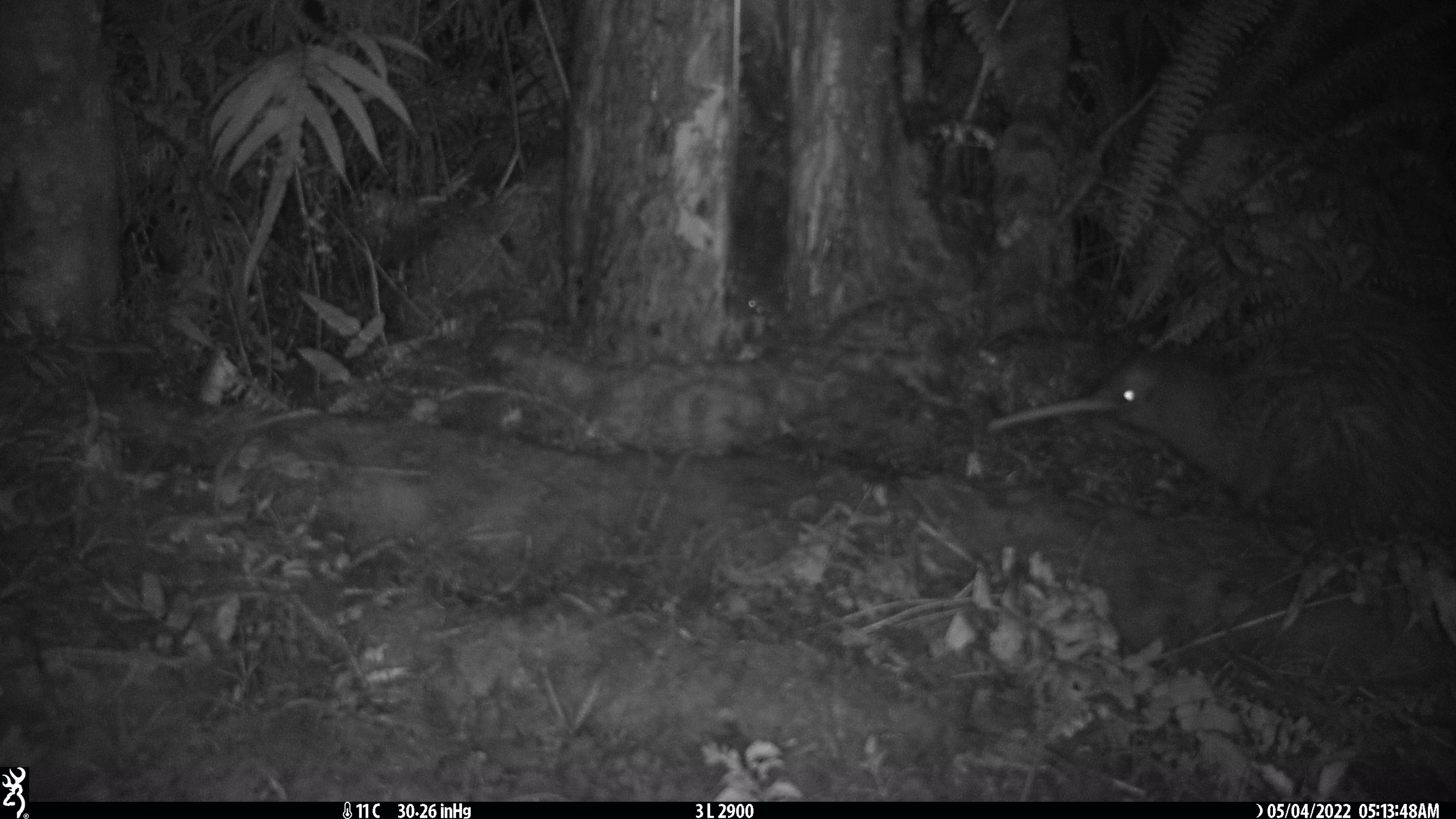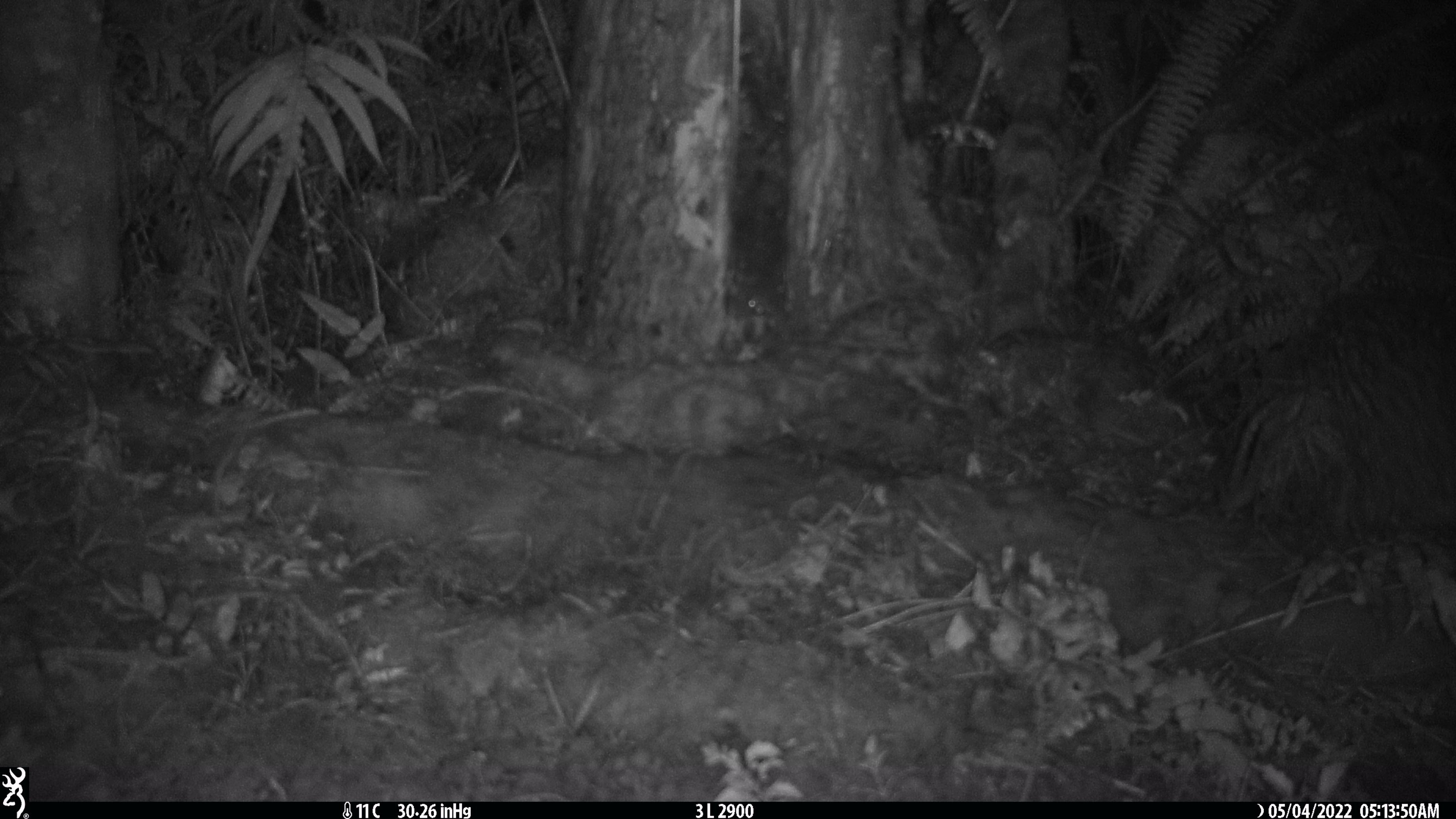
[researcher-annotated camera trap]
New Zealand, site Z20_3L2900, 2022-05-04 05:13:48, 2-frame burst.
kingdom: Animalia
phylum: Chordata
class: Aves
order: Apterygiformes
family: Apterygidae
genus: Apteryx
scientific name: Apteryx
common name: kiwi